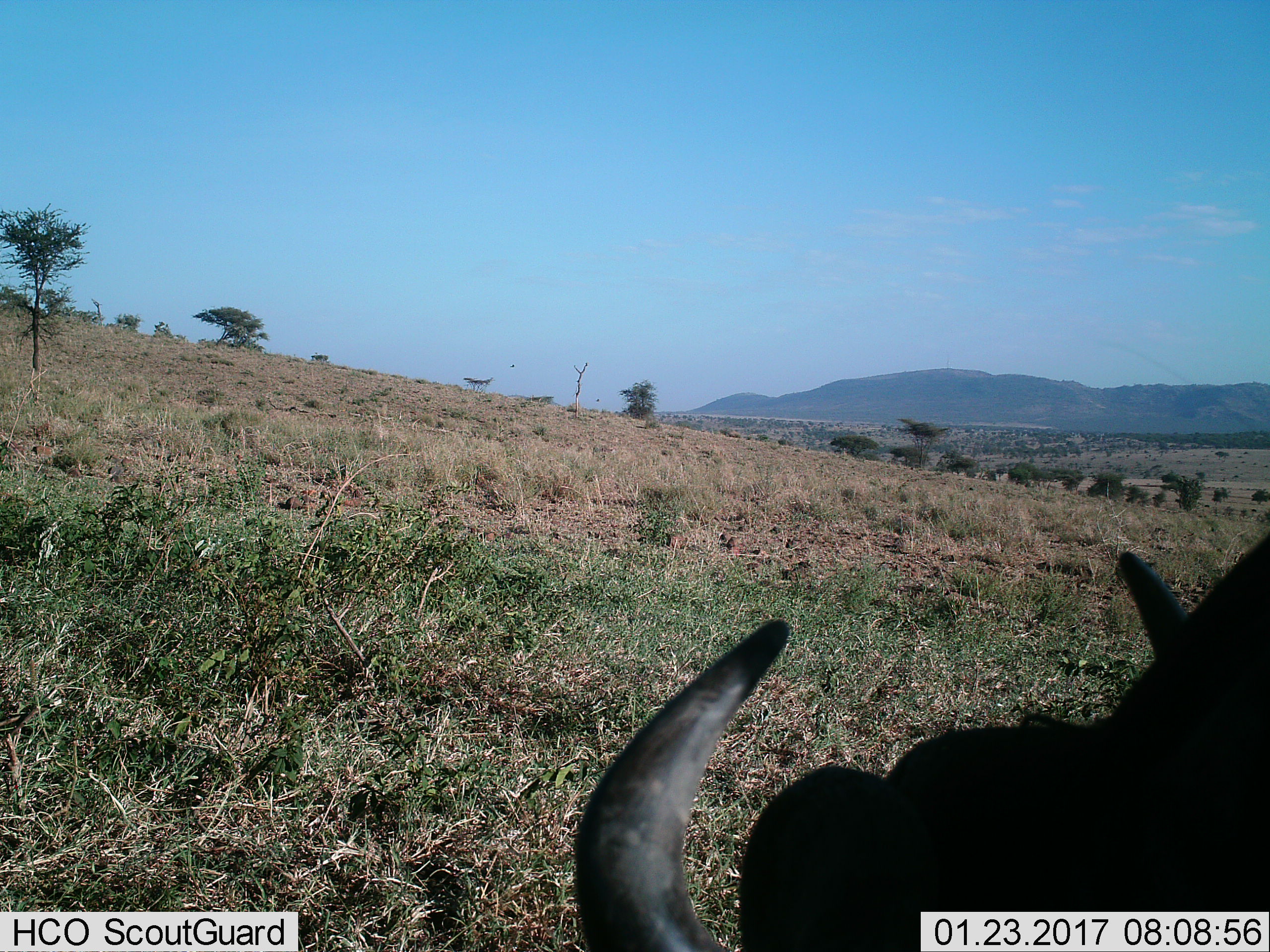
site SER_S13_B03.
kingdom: Animalia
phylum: Chordata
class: Mammalia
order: Artiodactyla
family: Bovidae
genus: Connochaetes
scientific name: Connochaetes taurinus taurinus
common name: blue wildebeest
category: wildebeestblue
Wildebeestblue (blue wildebeest) (Connochaetes taurinus taurinus), count 1. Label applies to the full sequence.